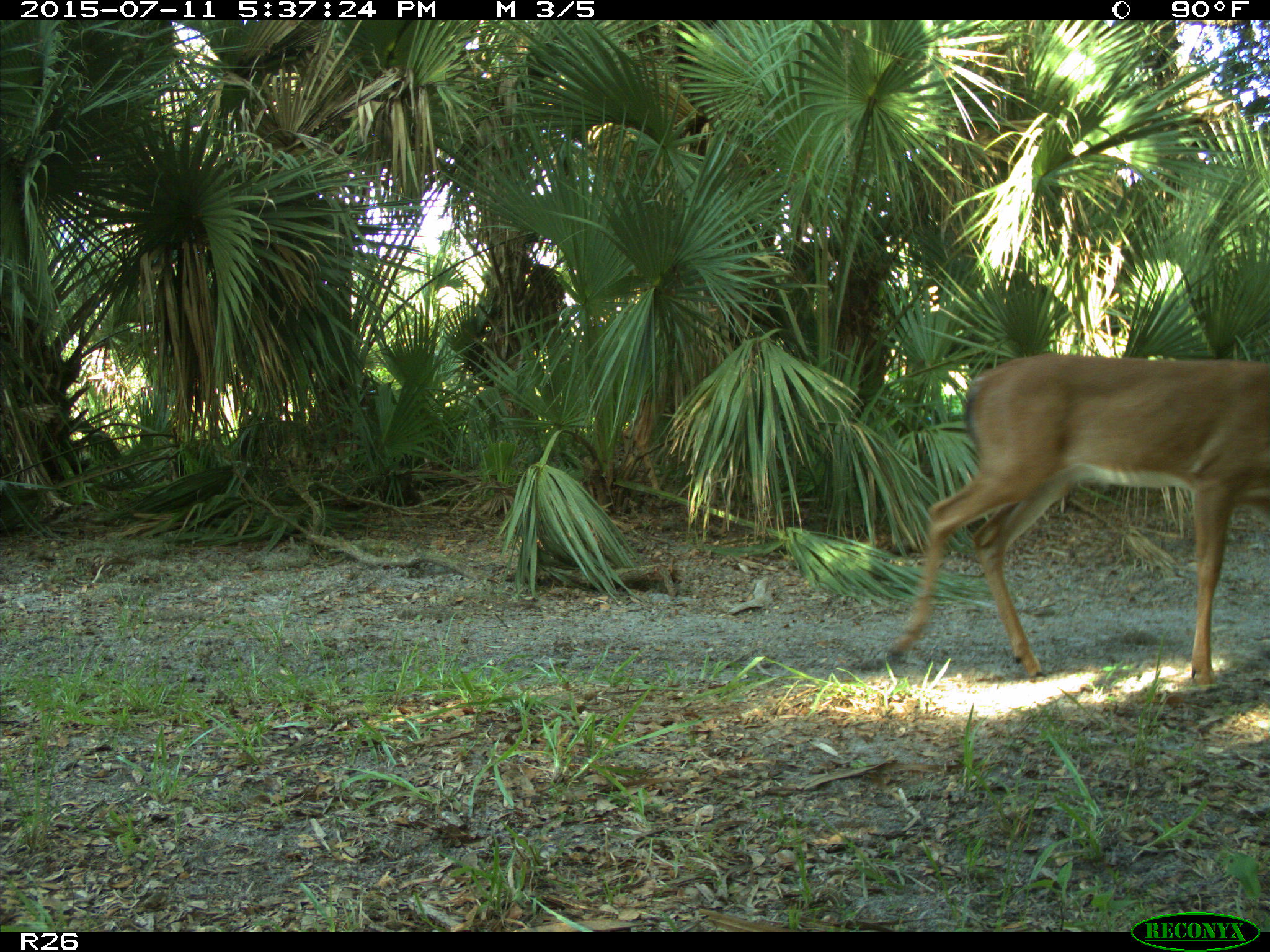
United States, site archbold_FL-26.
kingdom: Animalia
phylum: Chordata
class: Mammalia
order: Artiodactyla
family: Cervidae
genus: Odocoileus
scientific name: Odocoileus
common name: deer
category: unidentified deer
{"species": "unidentified deer (deer) (Odocoileus)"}